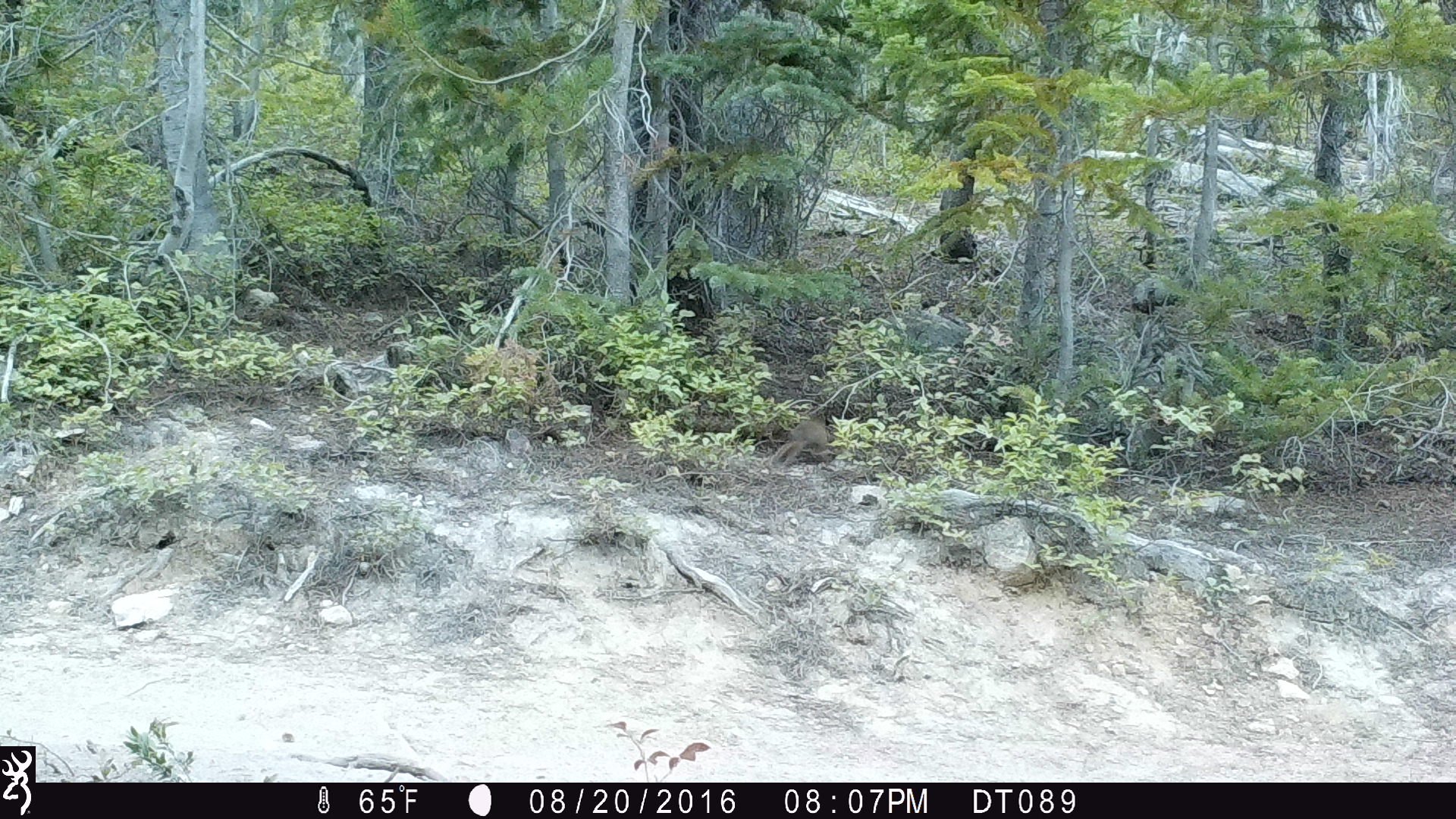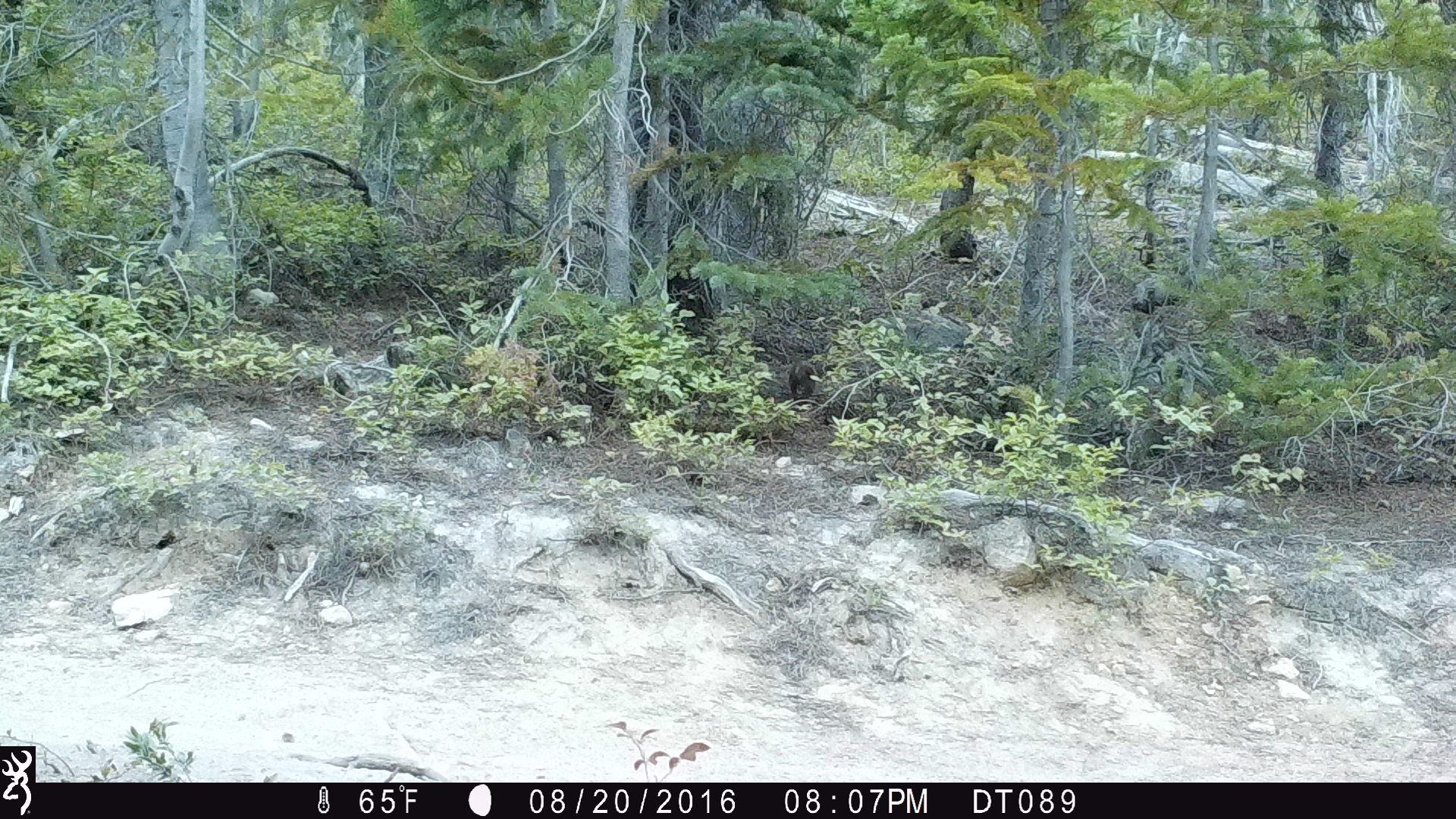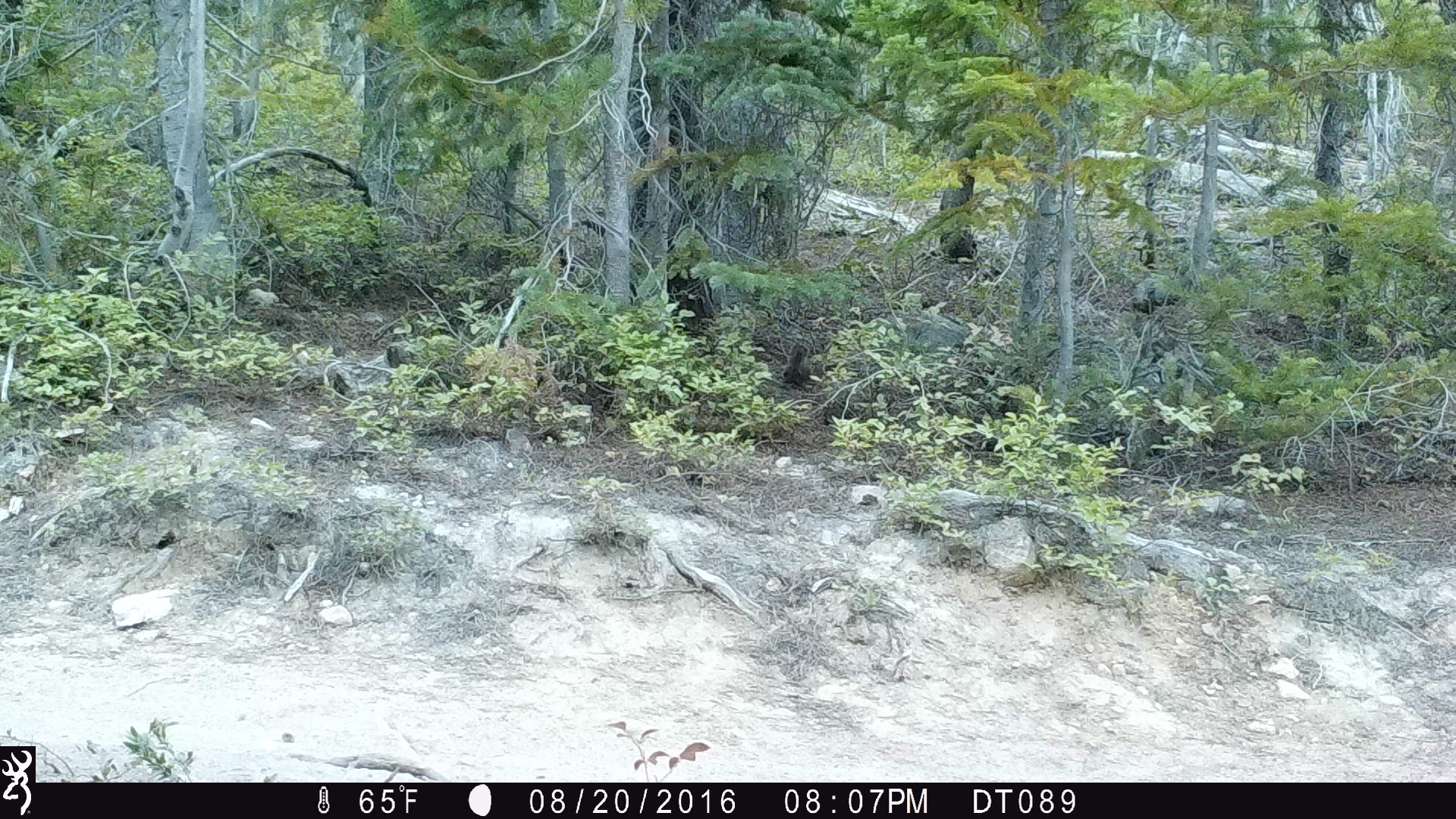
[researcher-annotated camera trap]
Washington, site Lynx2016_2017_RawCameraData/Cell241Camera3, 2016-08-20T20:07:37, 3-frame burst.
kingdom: Animalia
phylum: Chordata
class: Mammalia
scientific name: Mammalia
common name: small mammal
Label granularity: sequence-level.